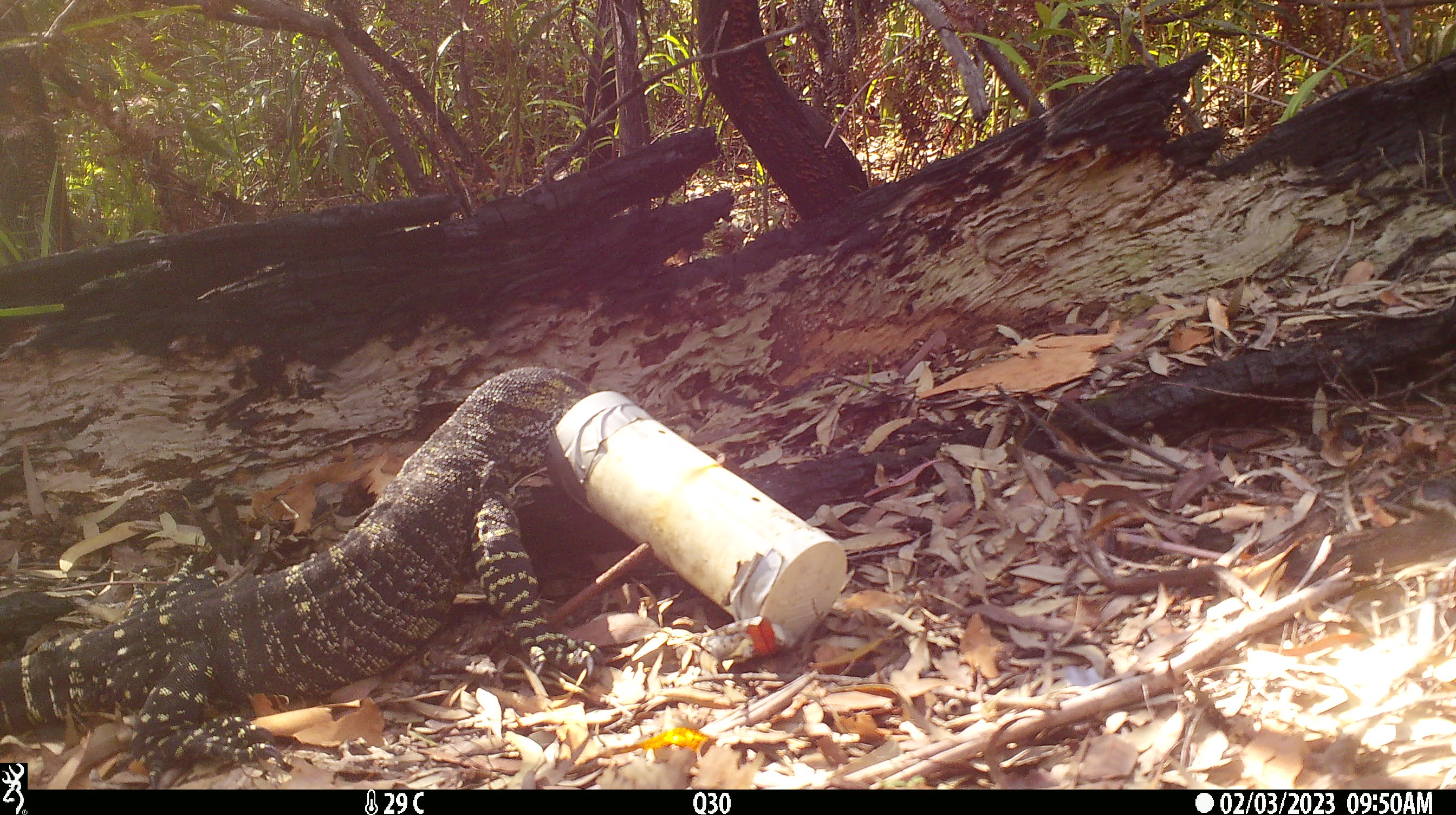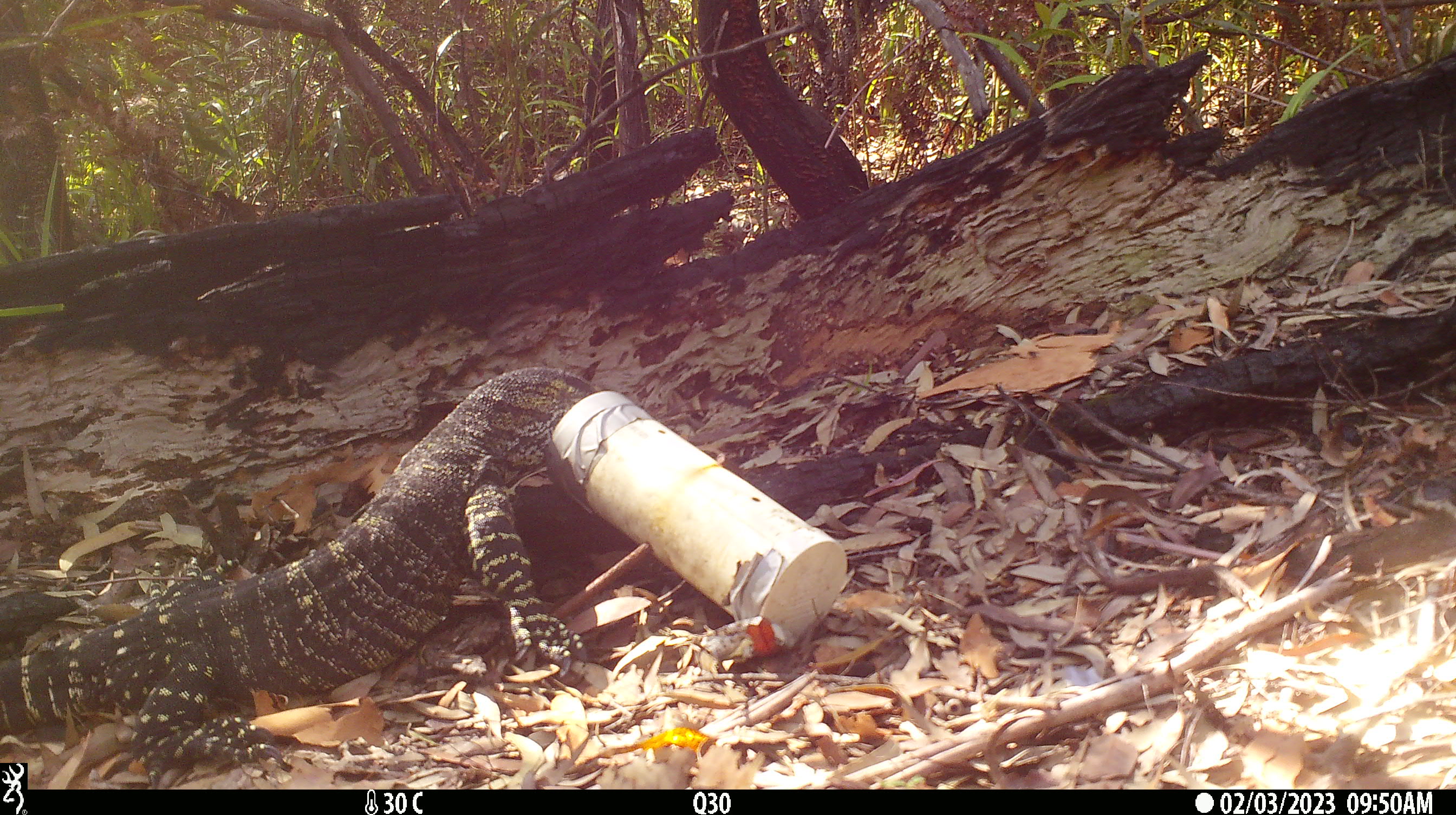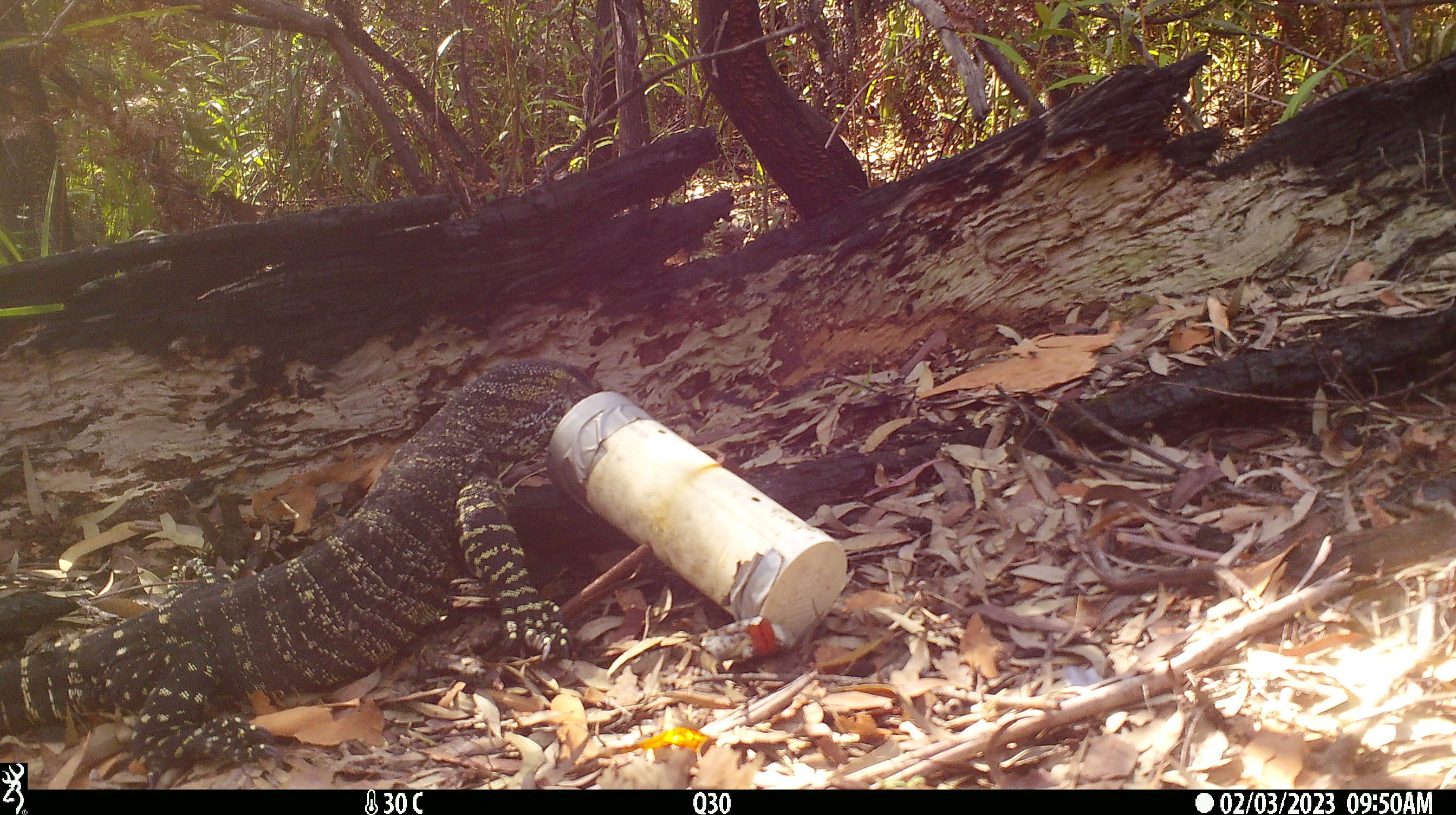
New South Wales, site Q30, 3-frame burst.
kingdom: Animalia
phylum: Chordata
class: Reptilia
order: Squamata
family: Varanidae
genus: Varanus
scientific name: Varanus varius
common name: lace monitor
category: goanna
Goanna (lace monitor) (Varanus varius).